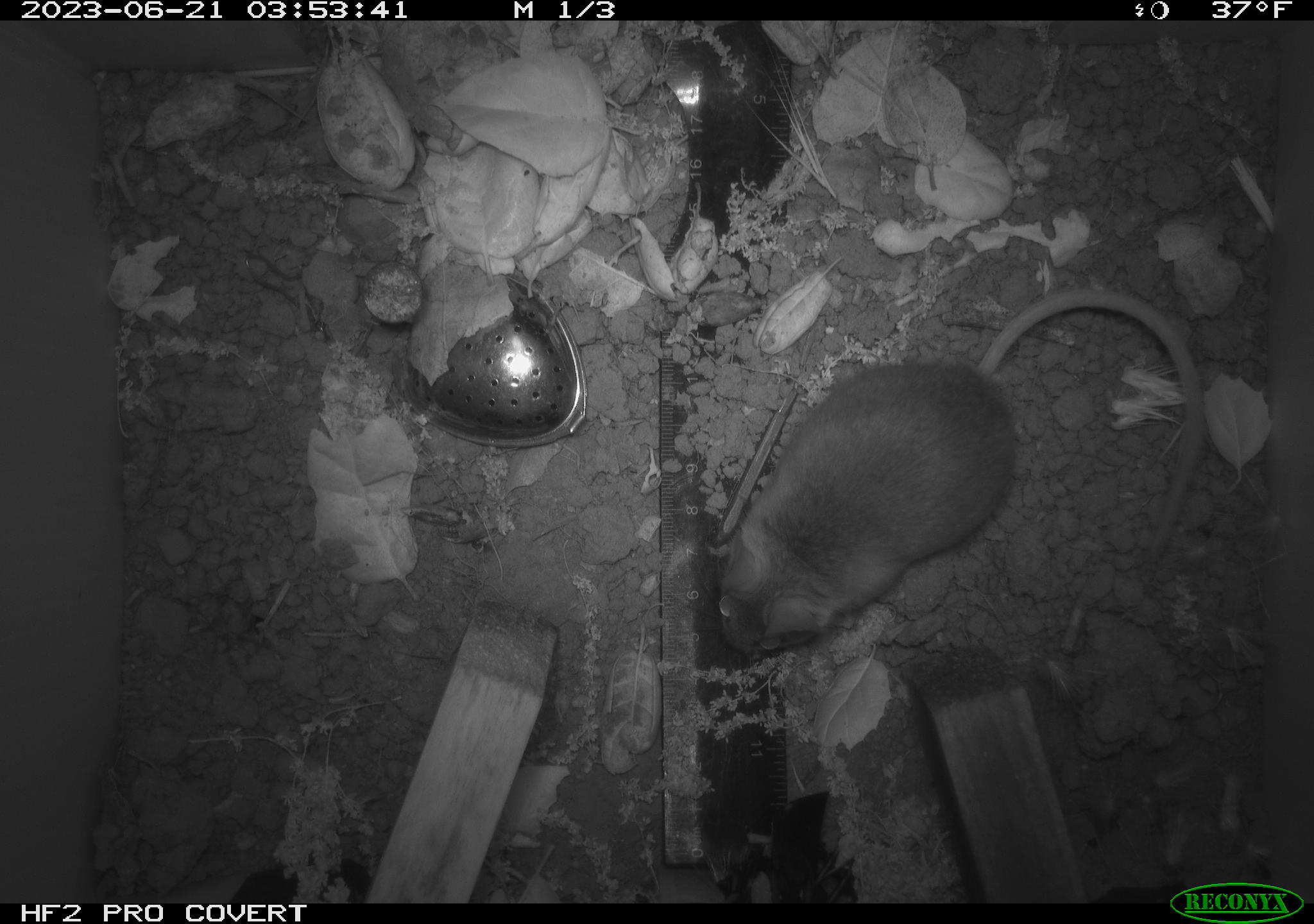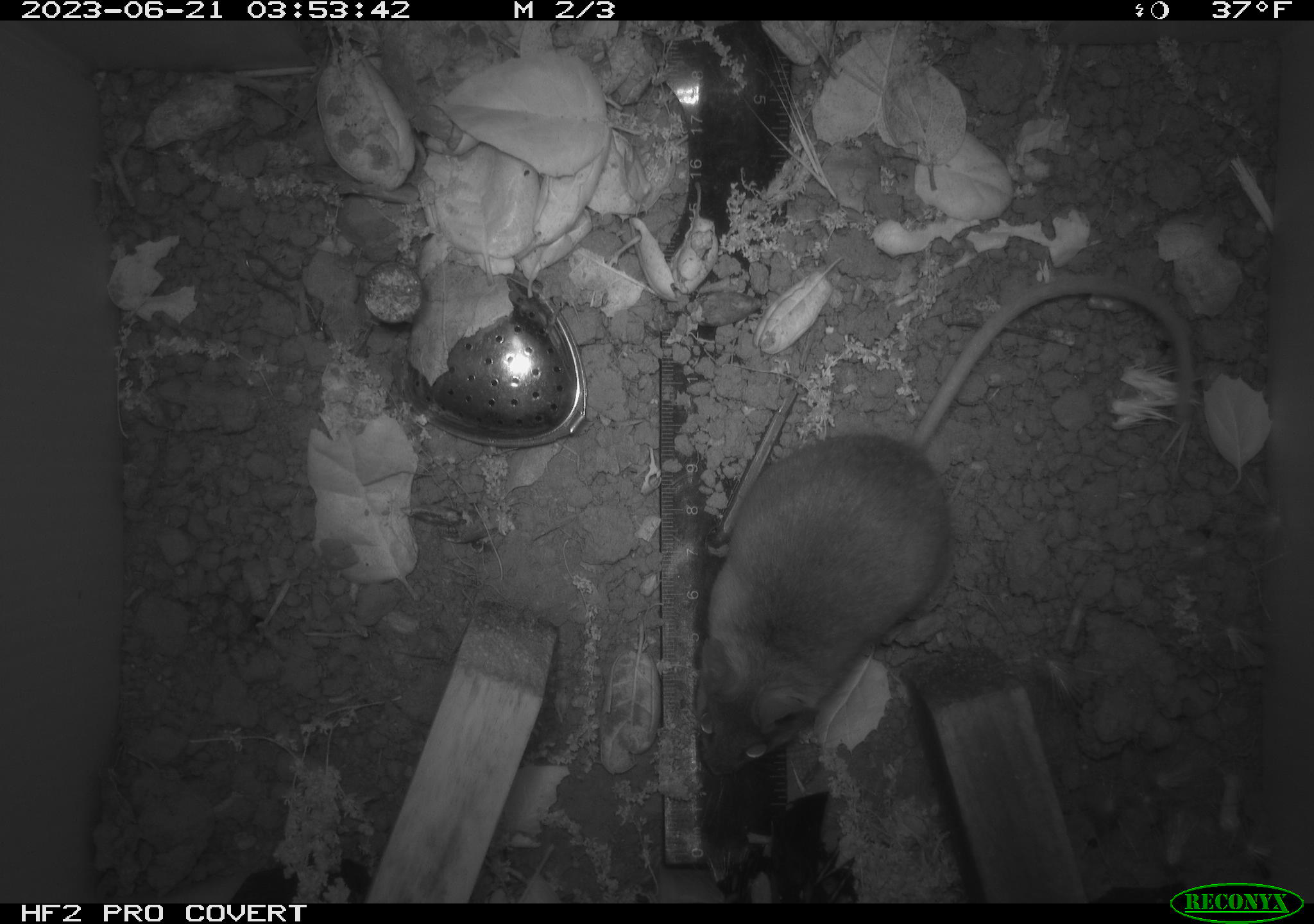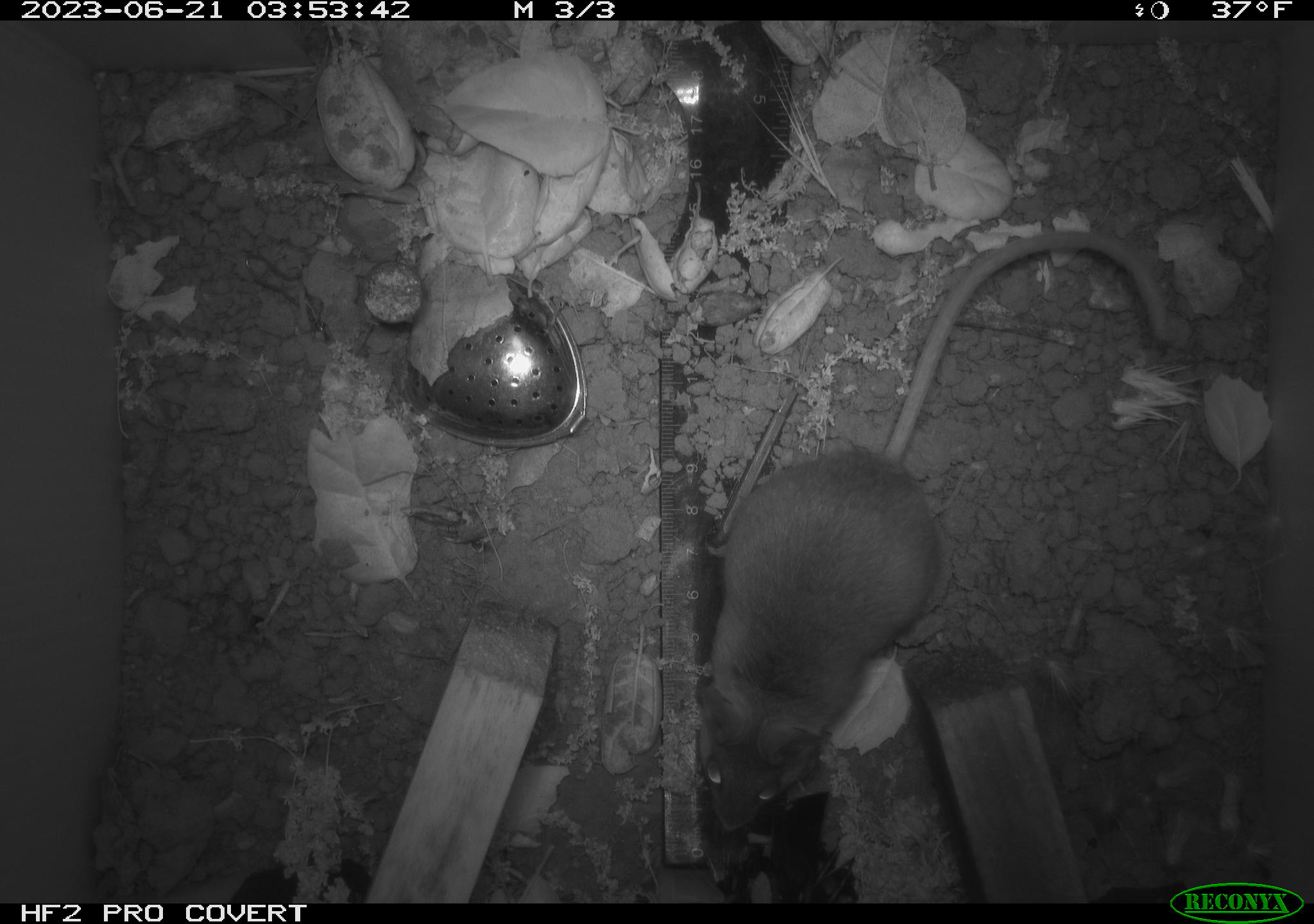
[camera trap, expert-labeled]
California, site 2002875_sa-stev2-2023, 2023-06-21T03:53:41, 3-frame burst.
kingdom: Animalia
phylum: Chordata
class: Mammalia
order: Rodentia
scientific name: Rodentia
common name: mouse species